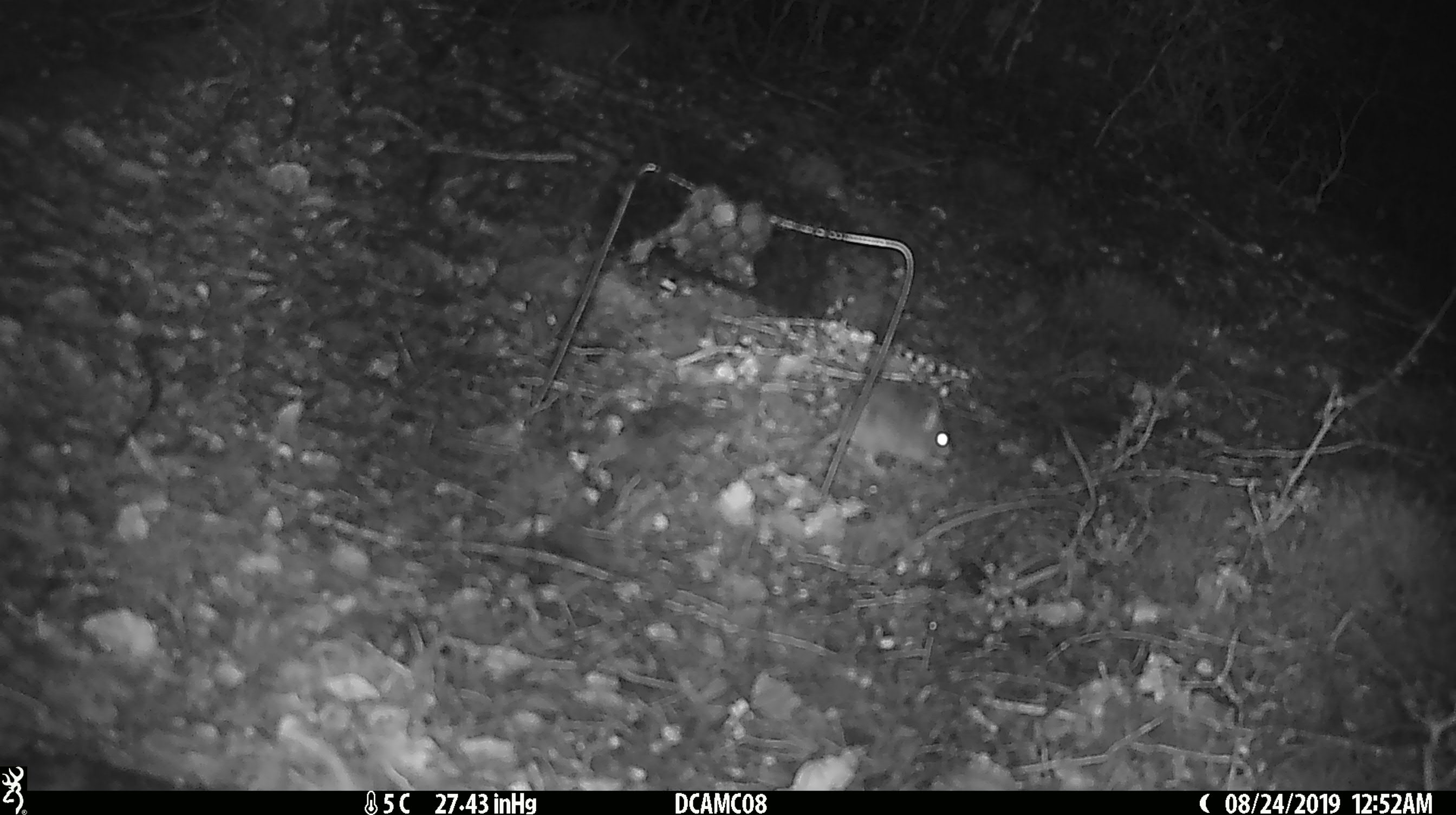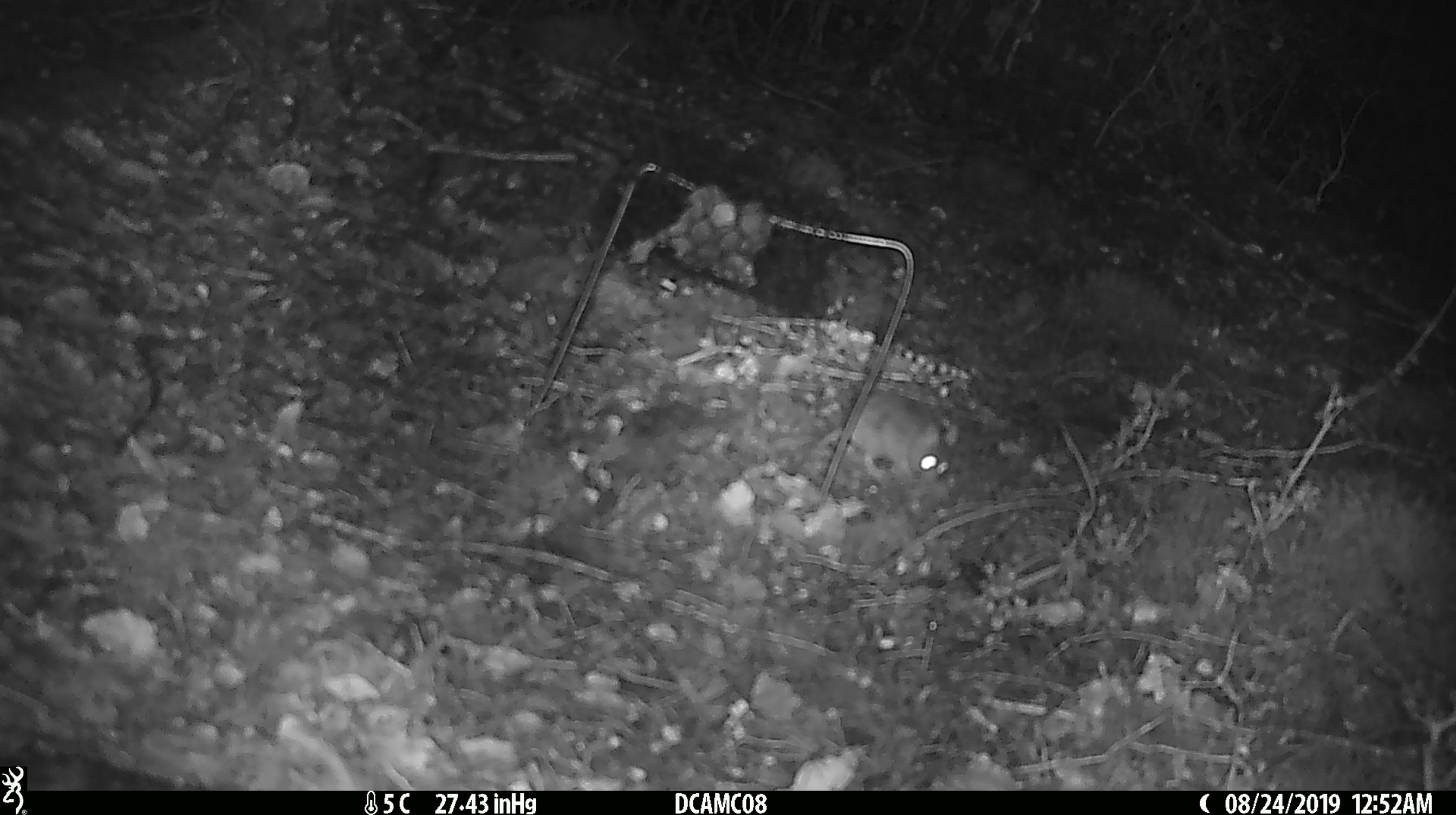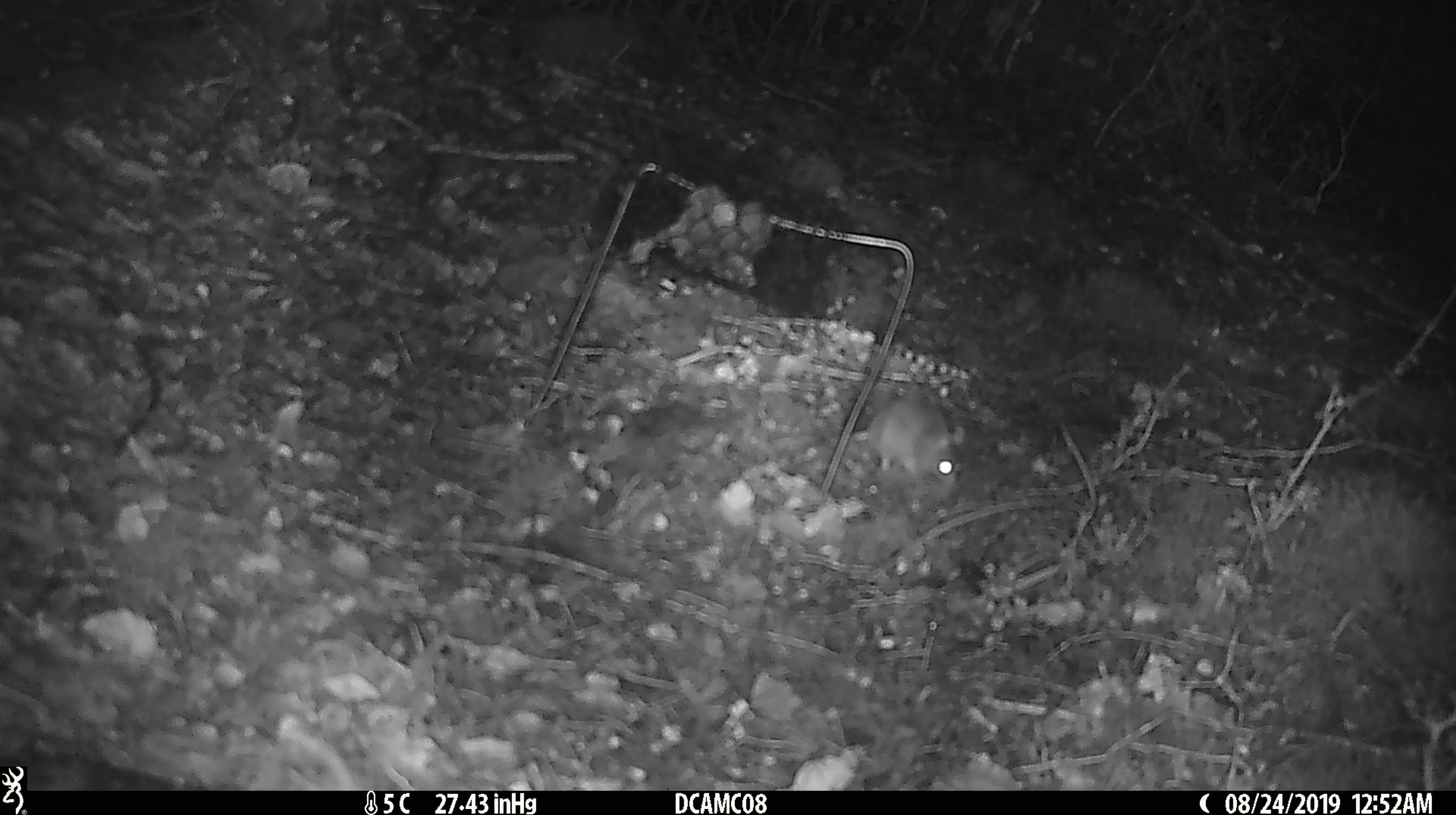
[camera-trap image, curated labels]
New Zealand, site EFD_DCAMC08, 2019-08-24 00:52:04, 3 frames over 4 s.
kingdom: Animalia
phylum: Chordata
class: Mammalia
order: Rodentia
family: Muridae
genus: Mus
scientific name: Mus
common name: mouse